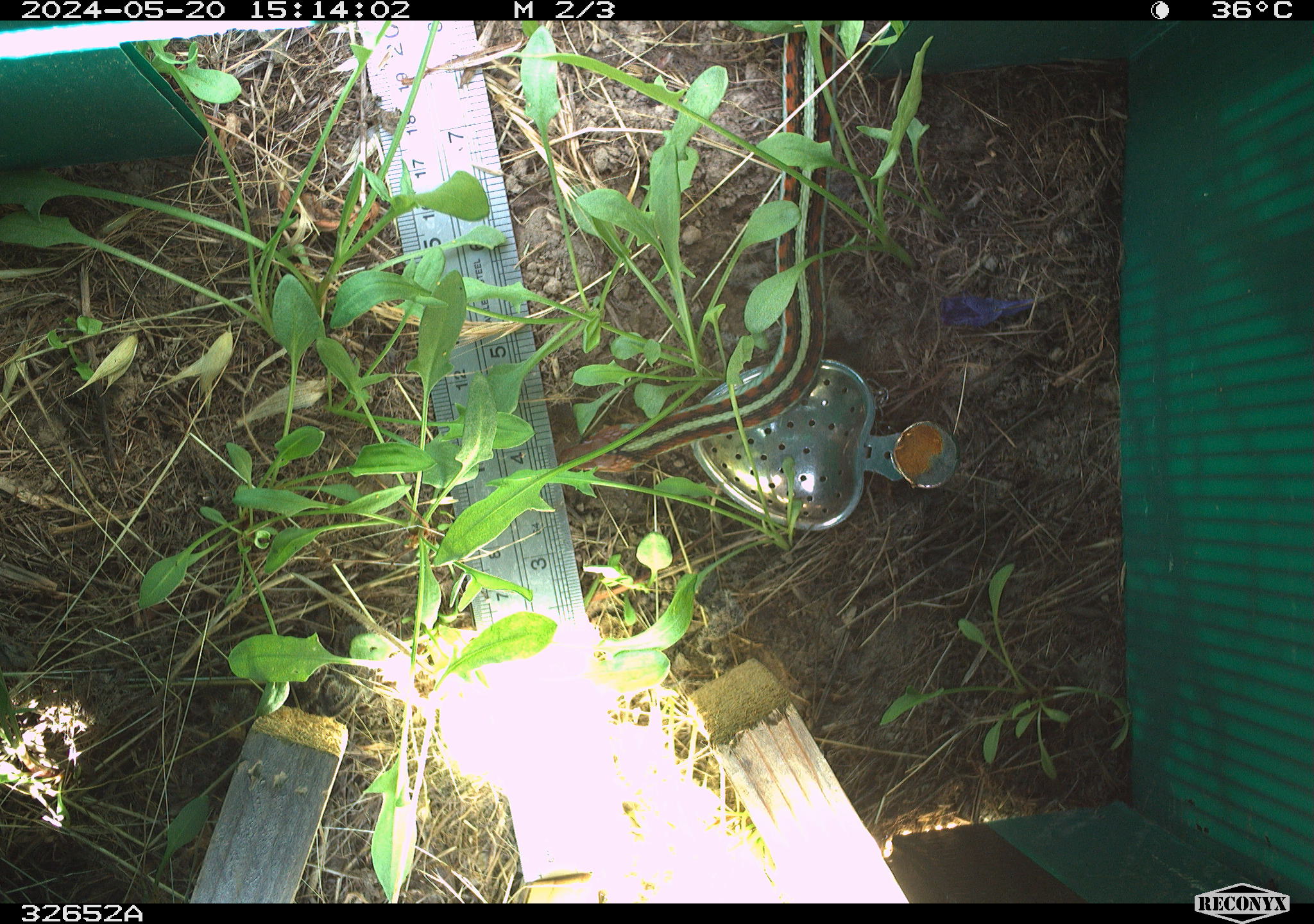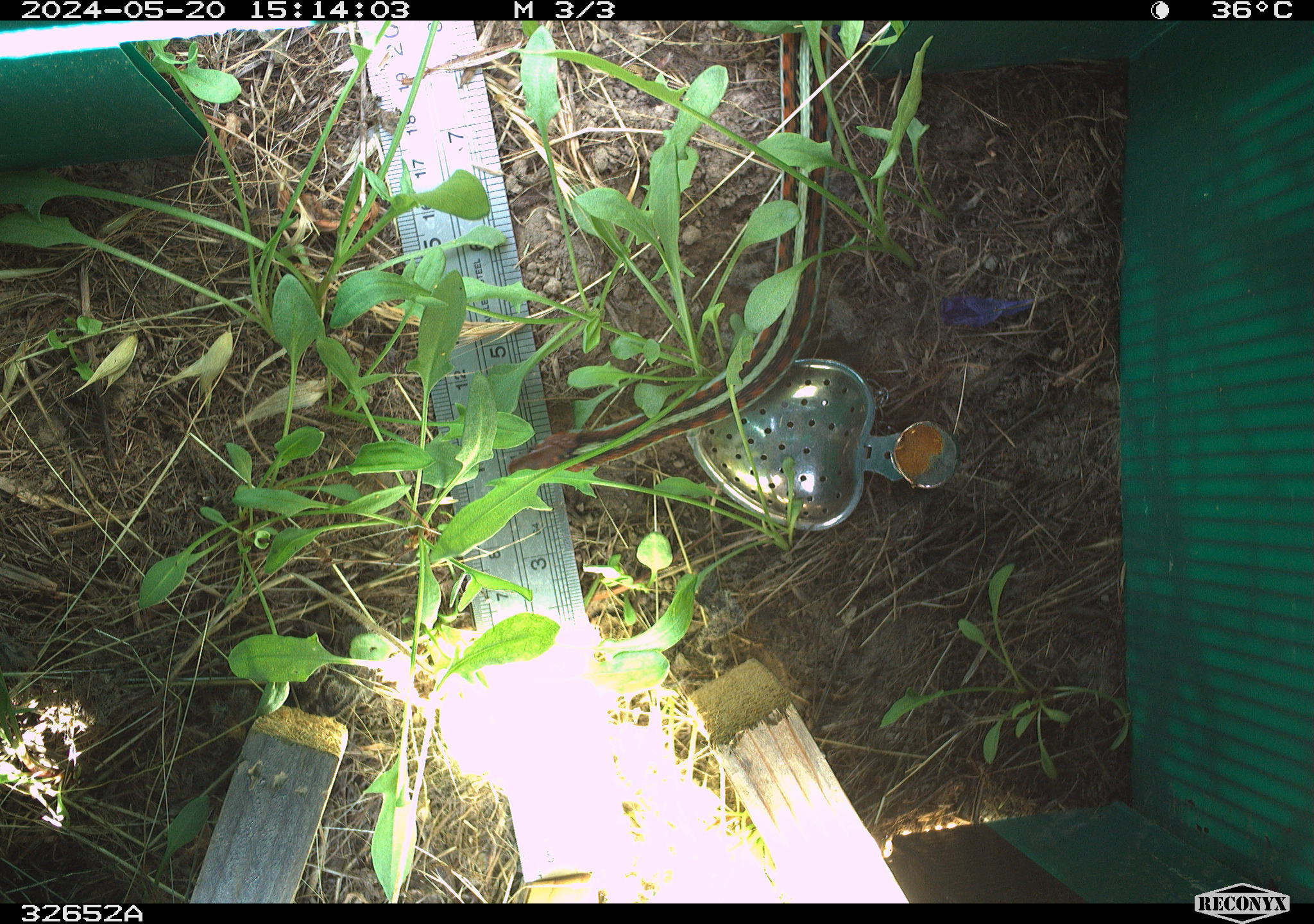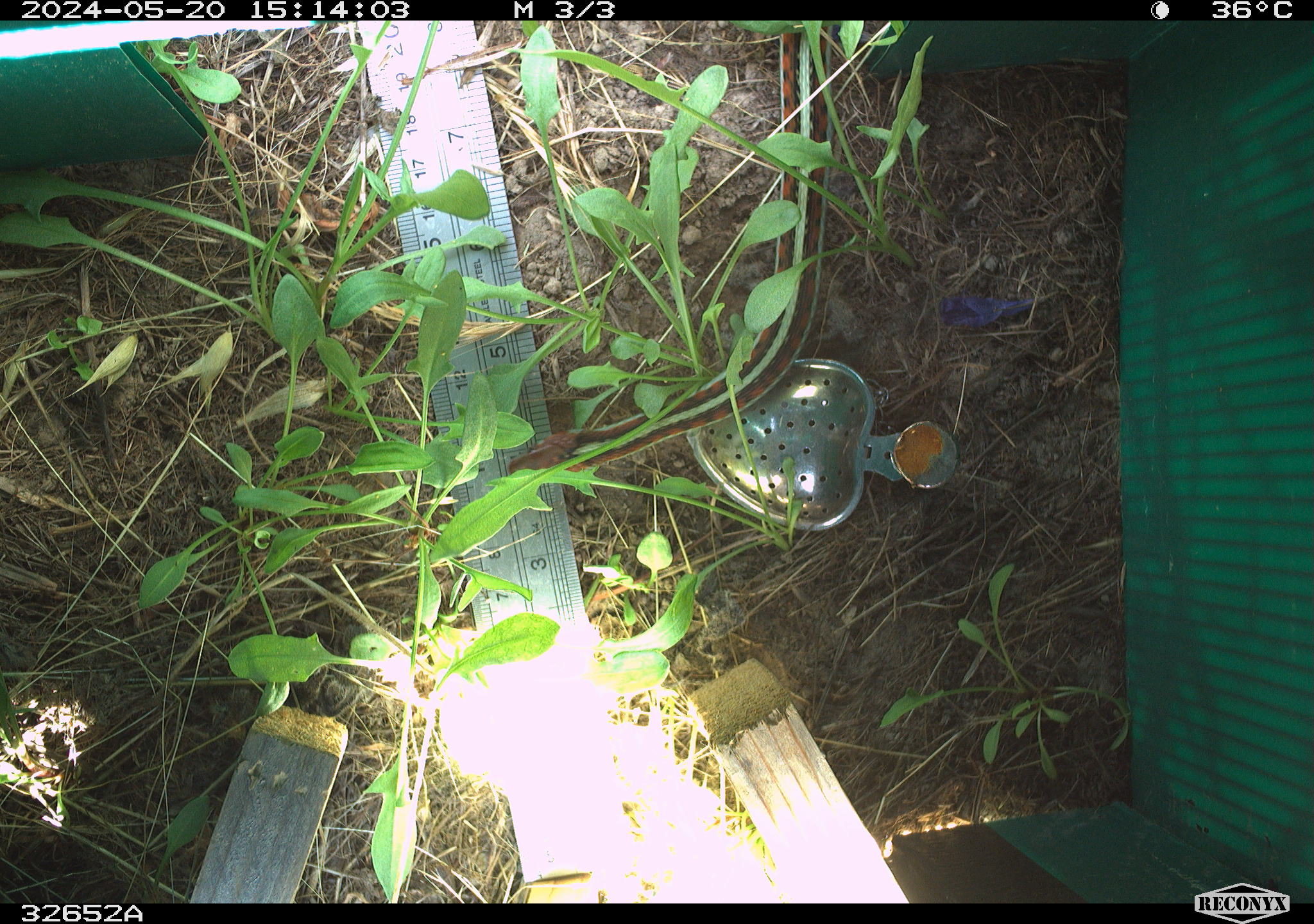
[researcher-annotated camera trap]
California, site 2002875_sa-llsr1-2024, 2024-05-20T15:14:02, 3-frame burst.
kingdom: Animalia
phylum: Chordata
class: Reptilia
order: Squamata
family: Colubridae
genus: Thamnophis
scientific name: Thamnophis sirtalis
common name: common gartersnake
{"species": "common gartersnake (Thamnophis sirtalis)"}